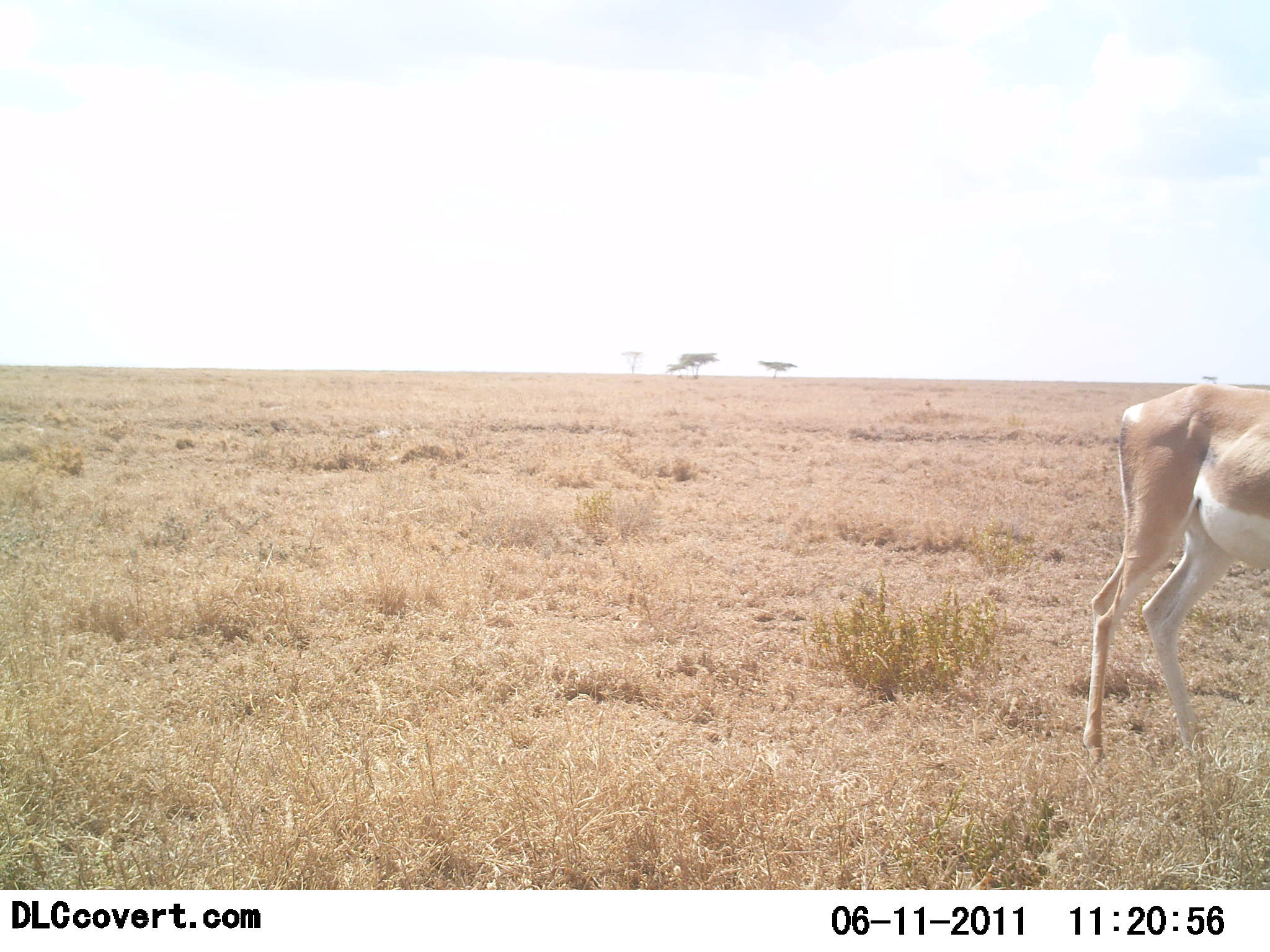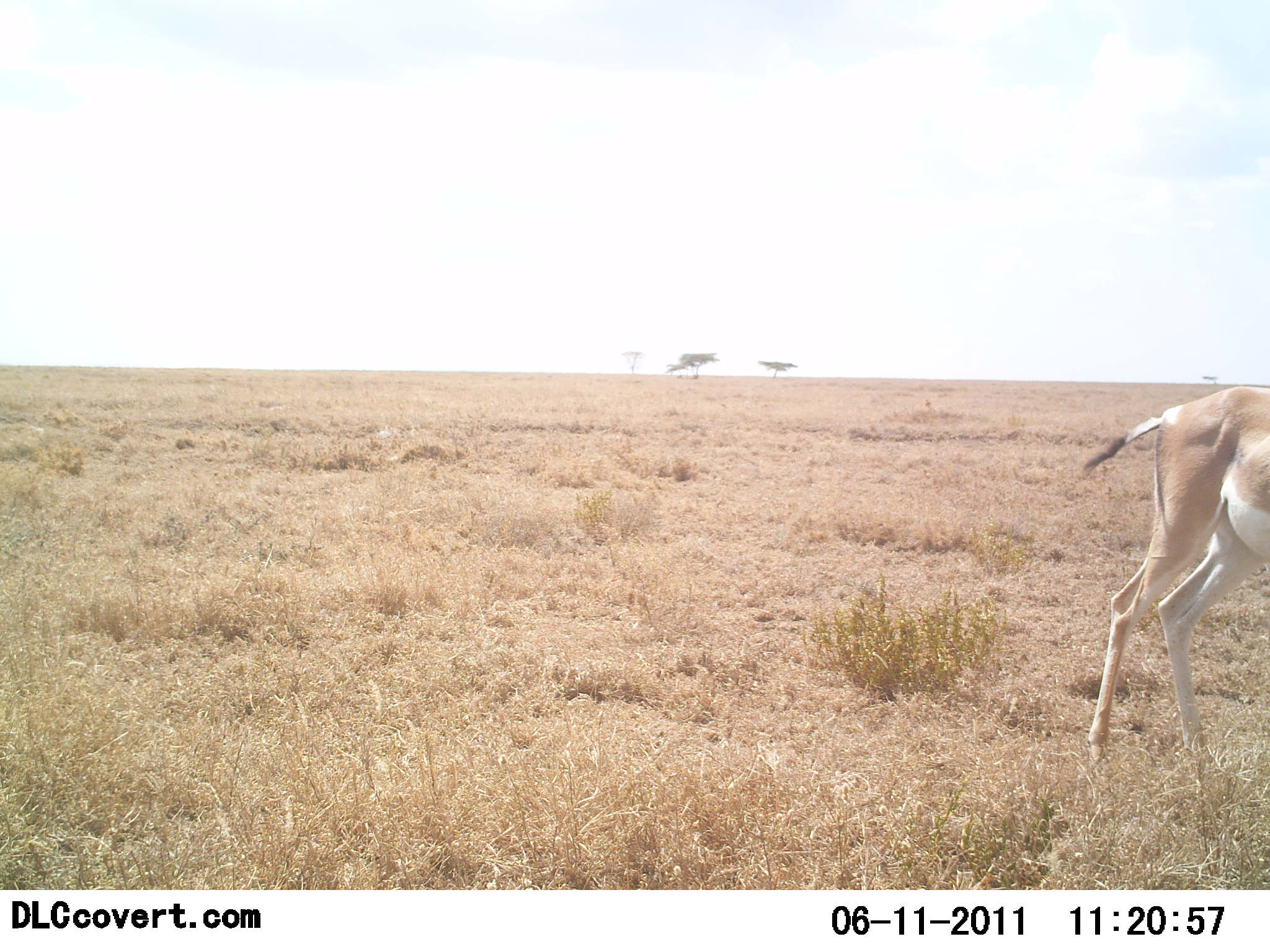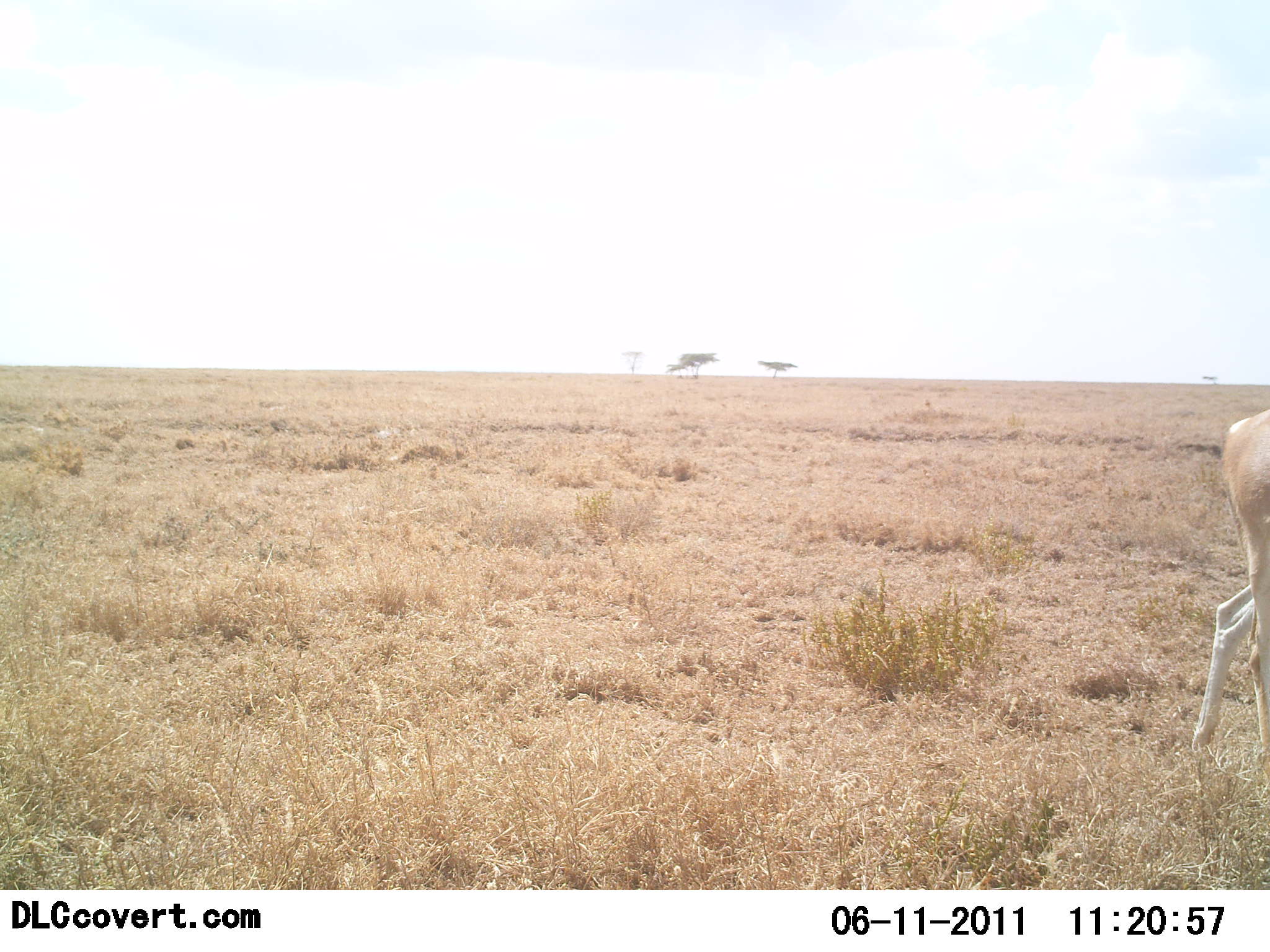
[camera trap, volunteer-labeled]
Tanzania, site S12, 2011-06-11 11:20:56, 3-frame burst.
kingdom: Animalia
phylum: Chordata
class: Mammalia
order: Artiodactyla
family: Bovidae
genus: Nanger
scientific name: Nanger granti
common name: grant's gazelle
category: gazellegrants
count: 1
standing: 42%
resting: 0%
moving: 58%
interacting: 0%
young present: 0%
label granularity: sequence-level